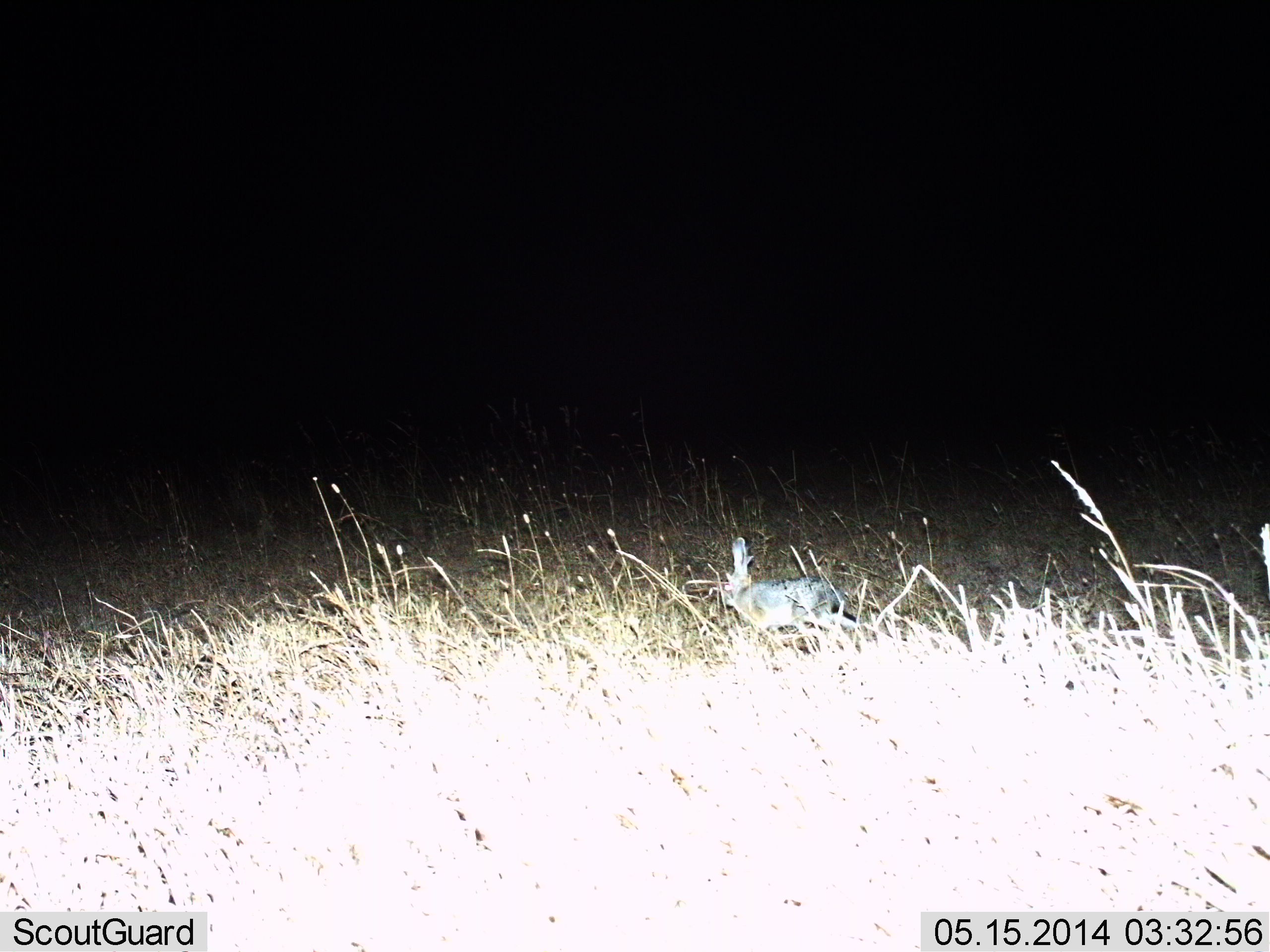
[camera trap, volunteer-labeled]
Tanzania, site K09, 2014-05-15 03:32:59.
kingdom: Animalia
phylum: Chordata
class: Mammalia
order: Lagomorpha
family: Leporidae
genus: Lepus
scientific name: Lepus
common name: hare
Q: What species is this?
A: Hare (Lepus).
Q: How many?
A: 1.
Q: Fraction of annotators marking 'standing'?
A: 70%.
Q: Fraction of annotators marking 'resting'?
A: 10%.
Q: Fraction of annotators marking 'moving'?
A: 20%.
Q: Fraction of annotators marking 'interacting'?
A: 0%.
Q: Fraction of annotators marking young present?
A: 0%.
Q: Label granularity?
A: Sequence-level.